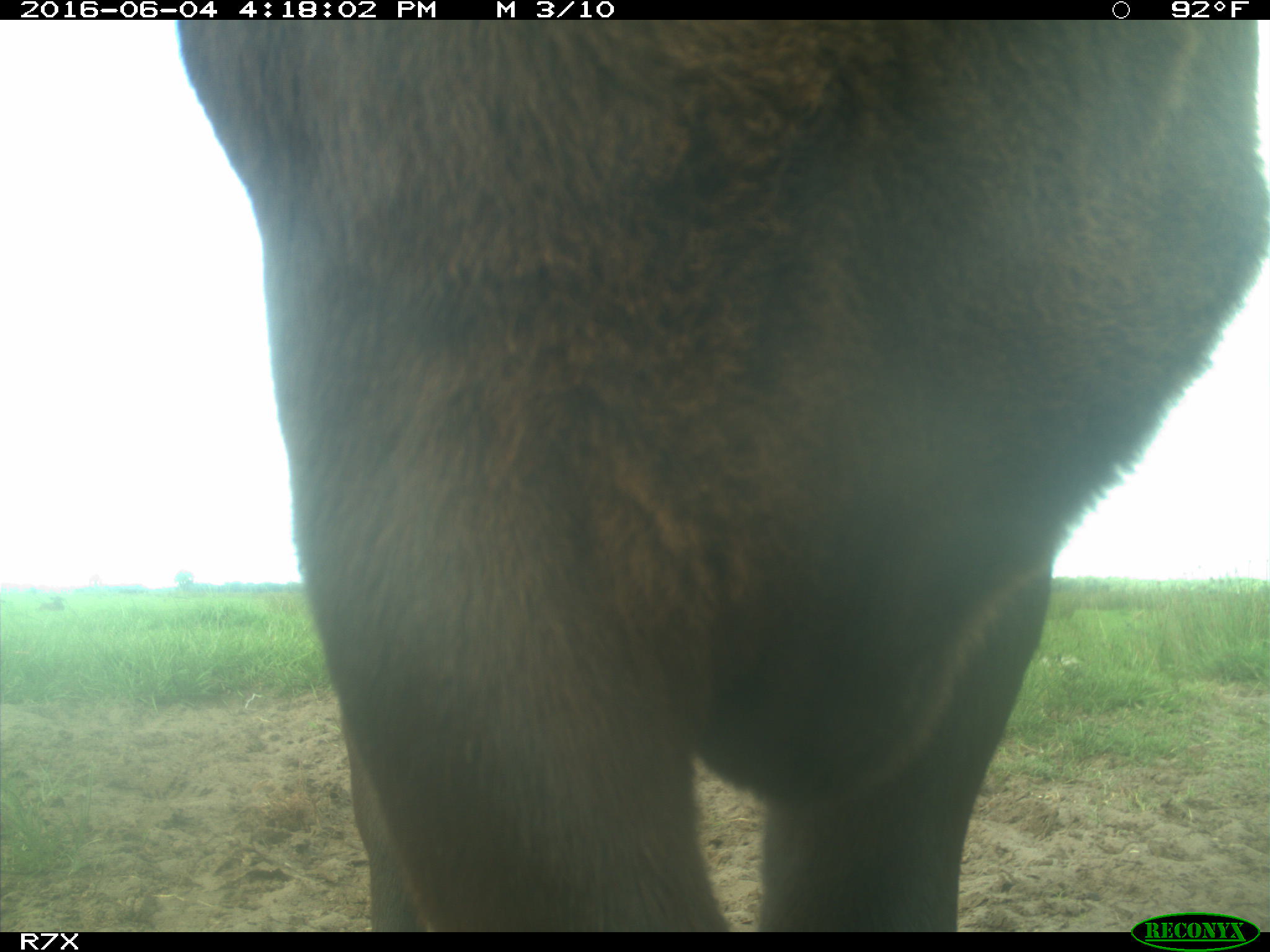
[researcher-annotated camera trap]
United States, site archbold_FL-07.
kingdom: Animalia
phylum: Chordata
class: Mammalia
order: Artiodactyla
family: Bovidae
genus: Bos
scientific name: Bos taurus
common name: domestic cow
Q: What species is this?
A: Bos taurus (domestic cow).